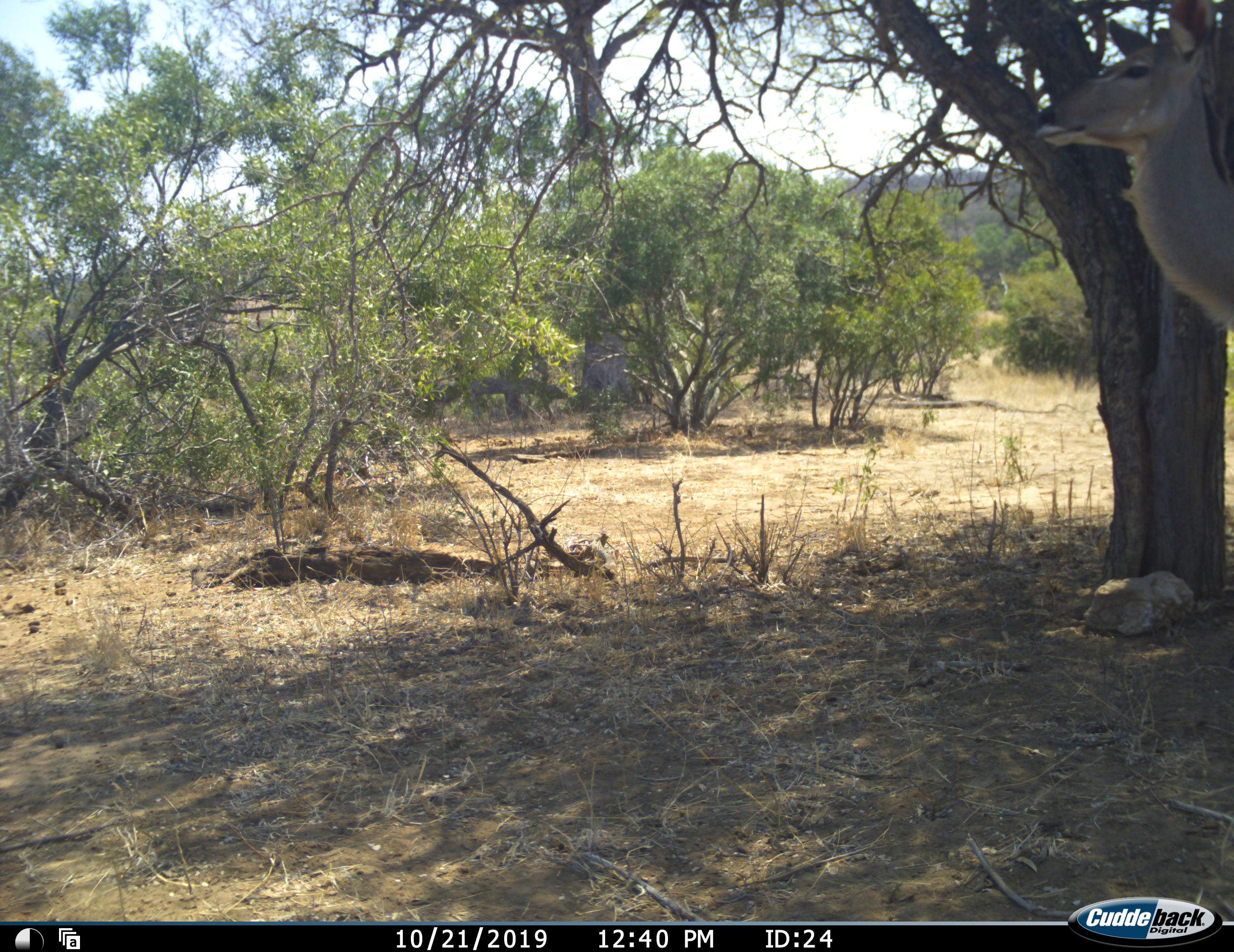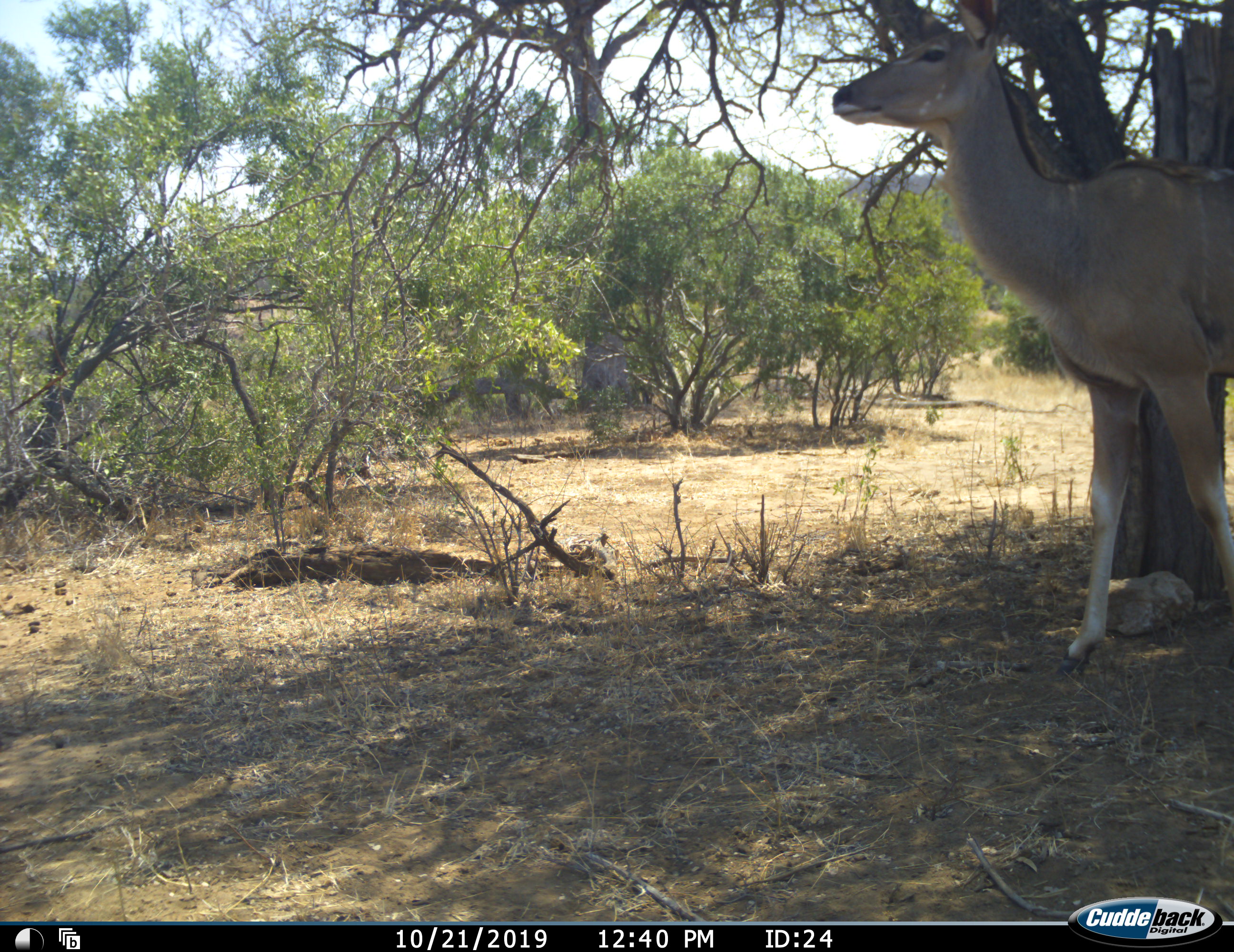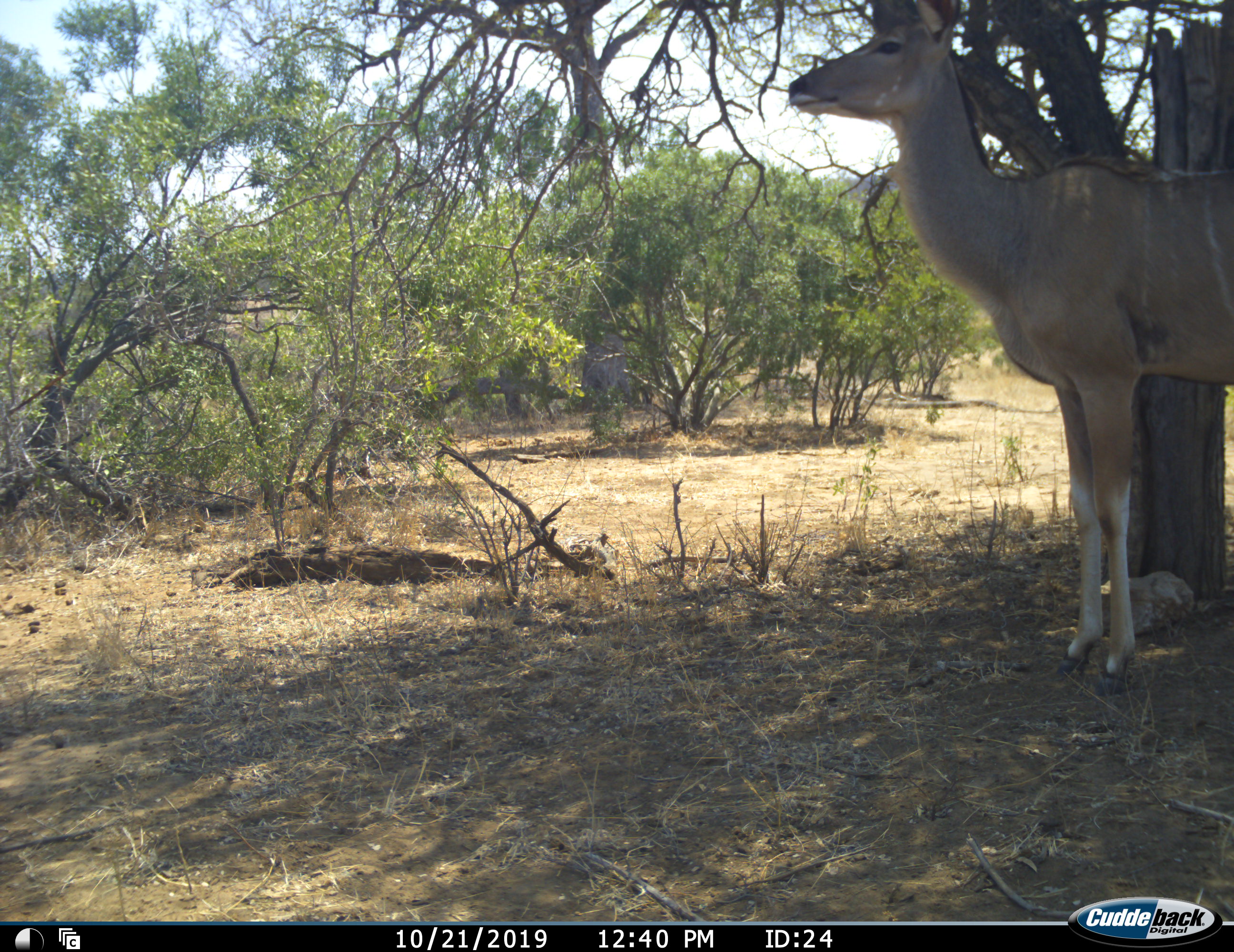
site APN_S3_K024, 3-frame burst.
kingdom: Animalia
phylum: Chordata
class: Mammalia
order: Artiodactyla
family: Bovidae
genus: Tragelaphus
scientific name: Tragelaphus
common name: kudu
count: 1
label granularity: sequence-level